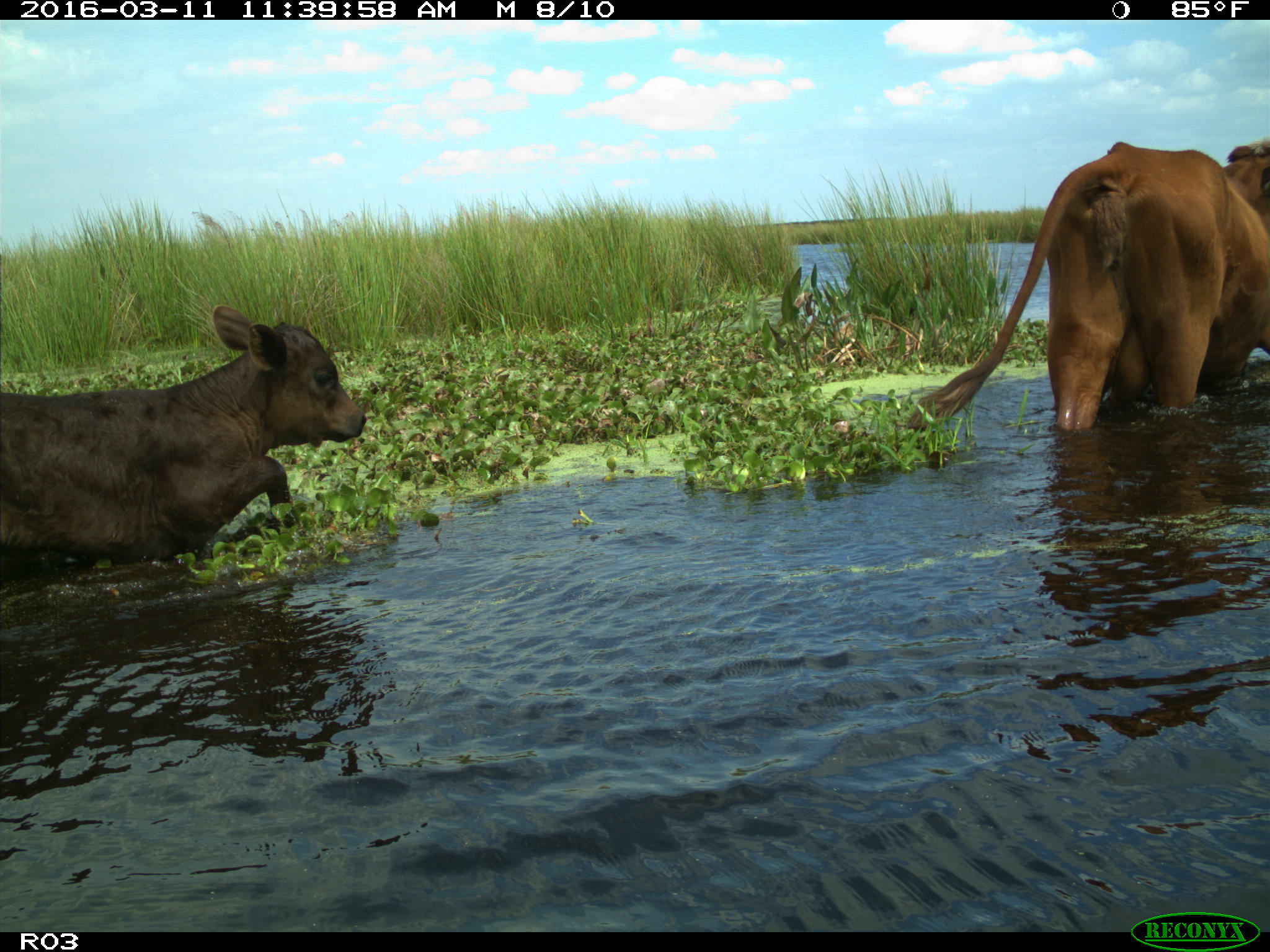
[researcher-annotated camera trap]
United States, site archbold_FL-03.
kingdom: Animalia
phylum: Chordata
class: Mammalia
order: Artiodactyla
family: Bovidae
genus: Bos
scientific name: Bos taurus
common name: domestic cow